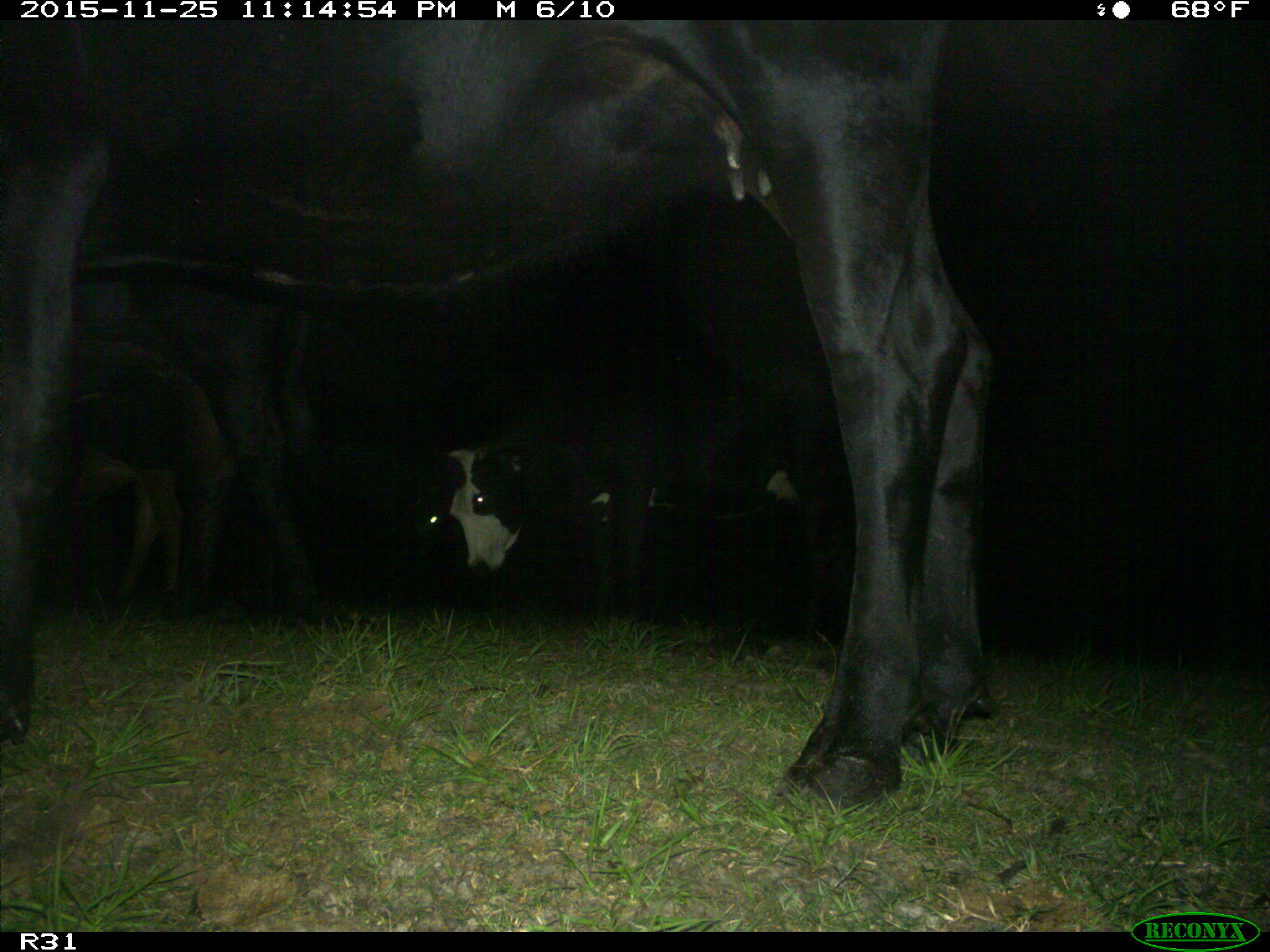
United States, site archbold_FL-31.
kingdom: Animalia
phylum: Chordata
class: Mammalia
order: Artiodactyla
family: Bovidae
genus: Bos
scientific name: Bos taurus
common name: domestic cow